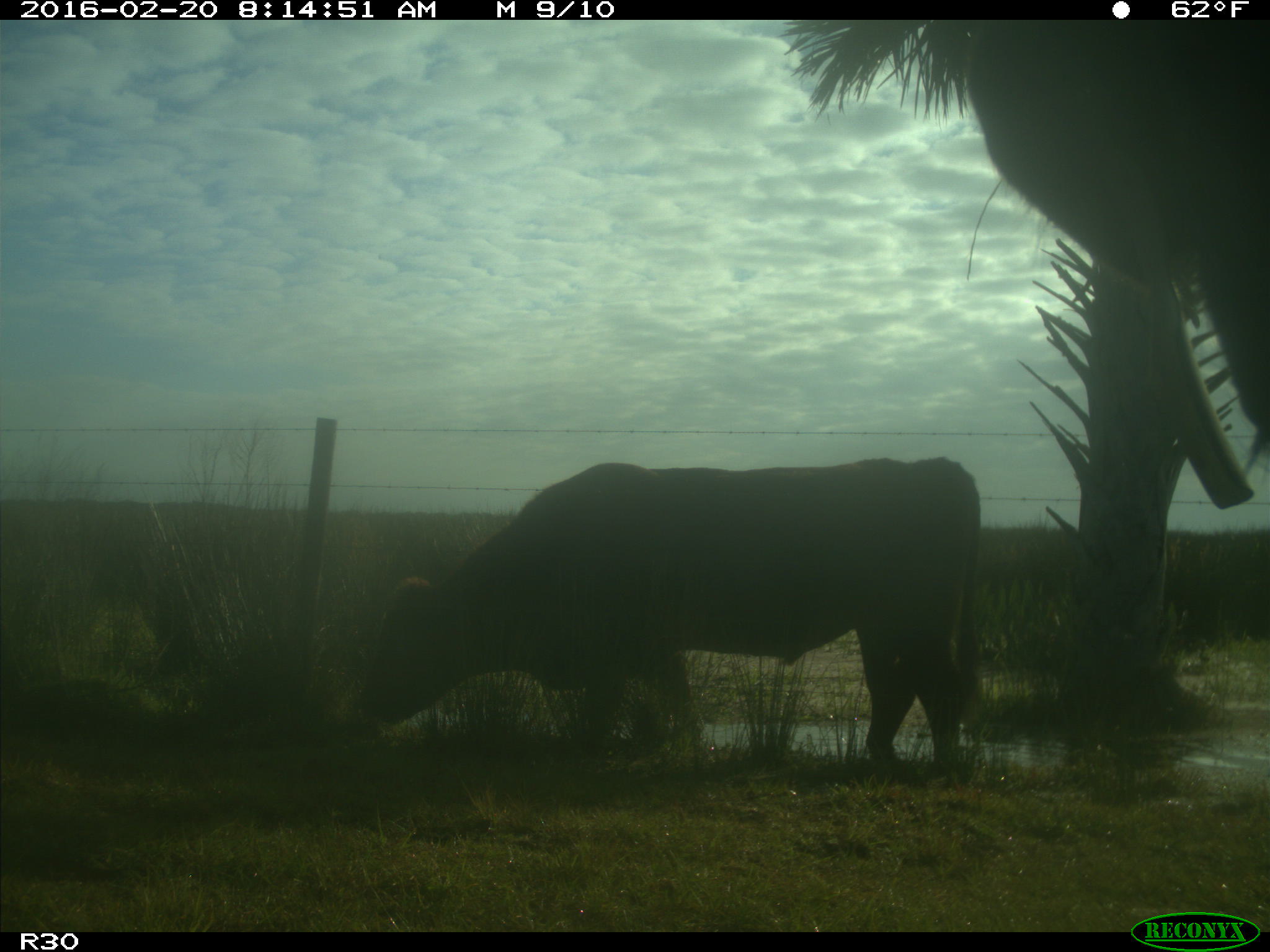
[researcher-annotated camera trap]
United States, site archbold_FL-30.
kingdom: Animalia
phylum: Chordata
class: Mammalia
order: Artiodactyla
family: Bovidae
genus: Bos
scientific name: Bos taurus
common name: domestic cow